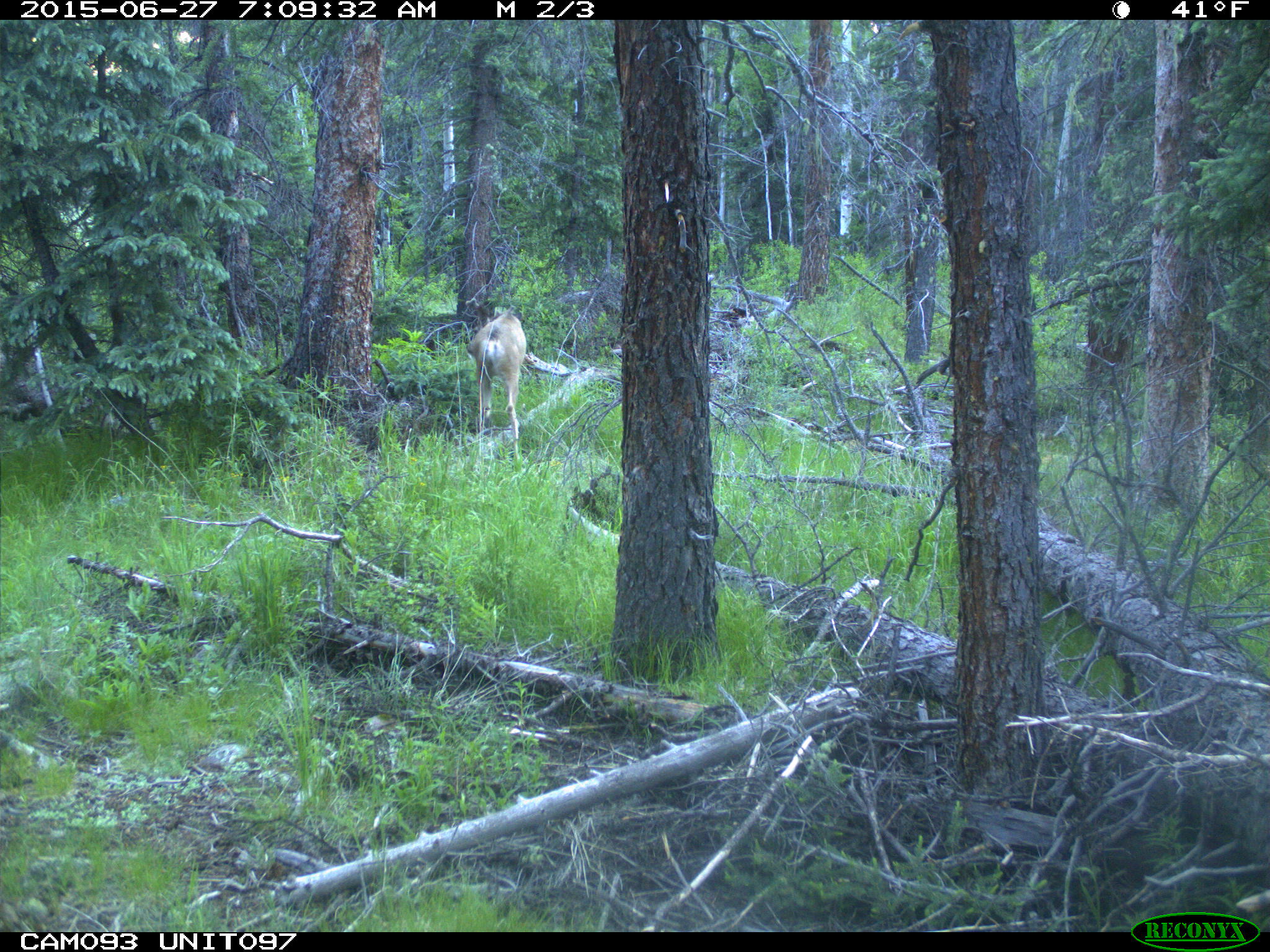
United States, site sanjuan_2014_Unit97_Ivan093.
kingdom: Animalia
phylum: Chordata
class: Mammalia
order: Artiodactyla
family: Cervidae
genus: Odocoileus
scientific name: Odocoileus hemionus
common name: mule deer